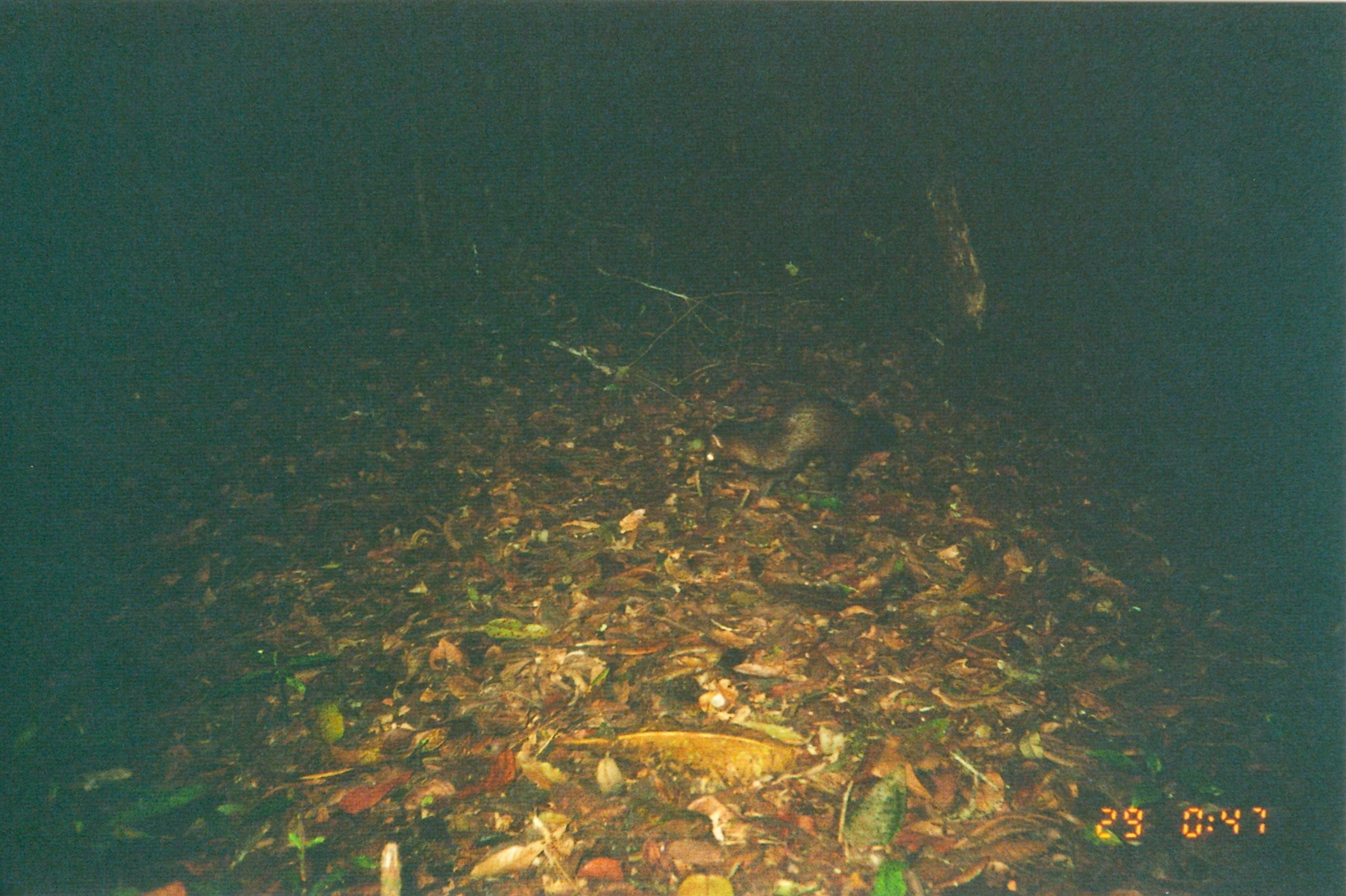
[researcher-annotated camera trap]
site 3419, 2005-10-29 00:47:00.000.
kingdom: Animalia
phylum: Chordata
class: Mammalia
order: Carnivora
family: Herpestidae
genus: Bdeogale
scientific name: Bdeogale crassicauda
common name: bushy-tailed mongoose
Bdeogale crassicauda (bushy-tailed mongoose), count 1.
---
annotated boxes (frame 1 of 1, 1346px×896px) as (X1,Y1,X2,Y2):
bdeogale crassicauda: (698,391,899,501)